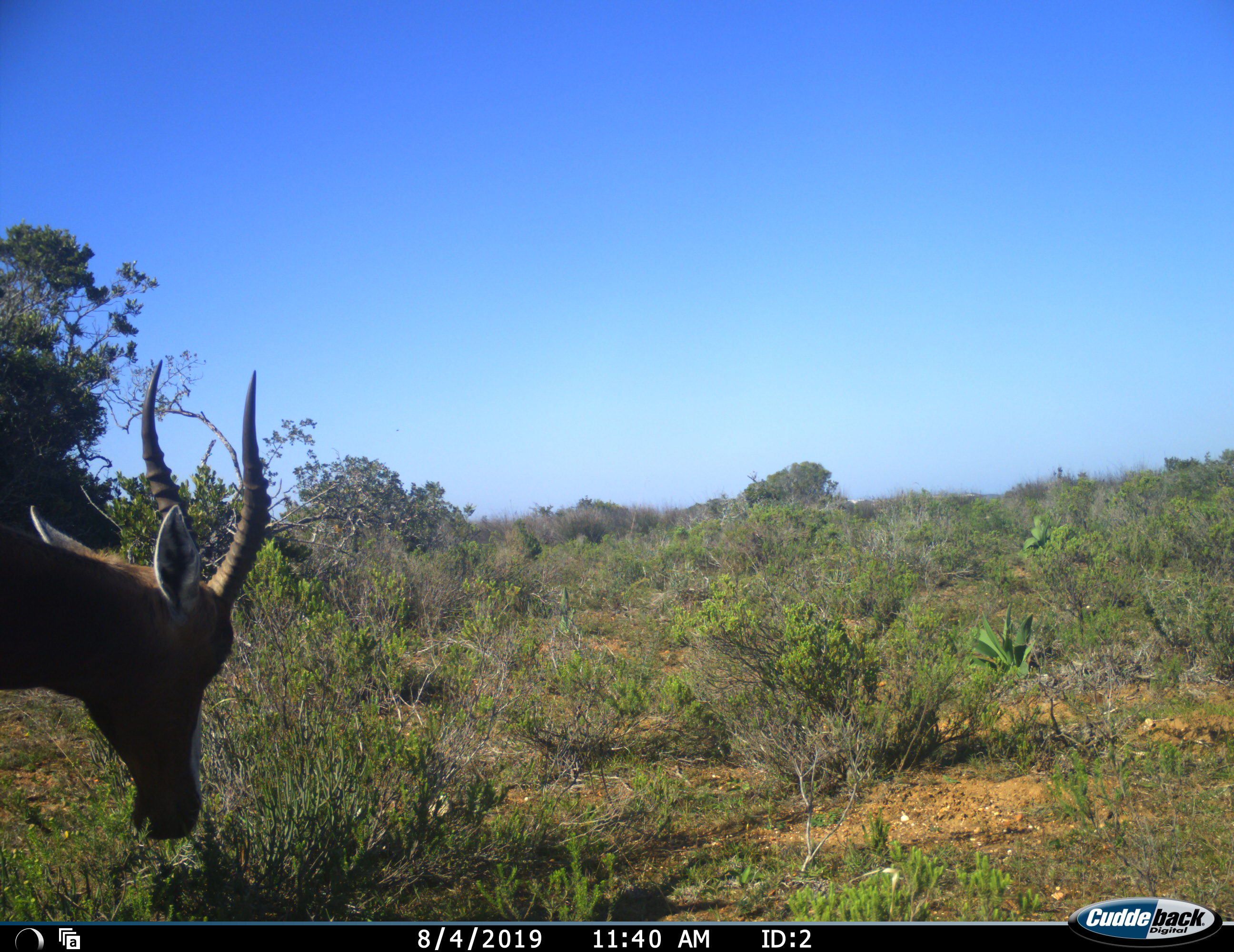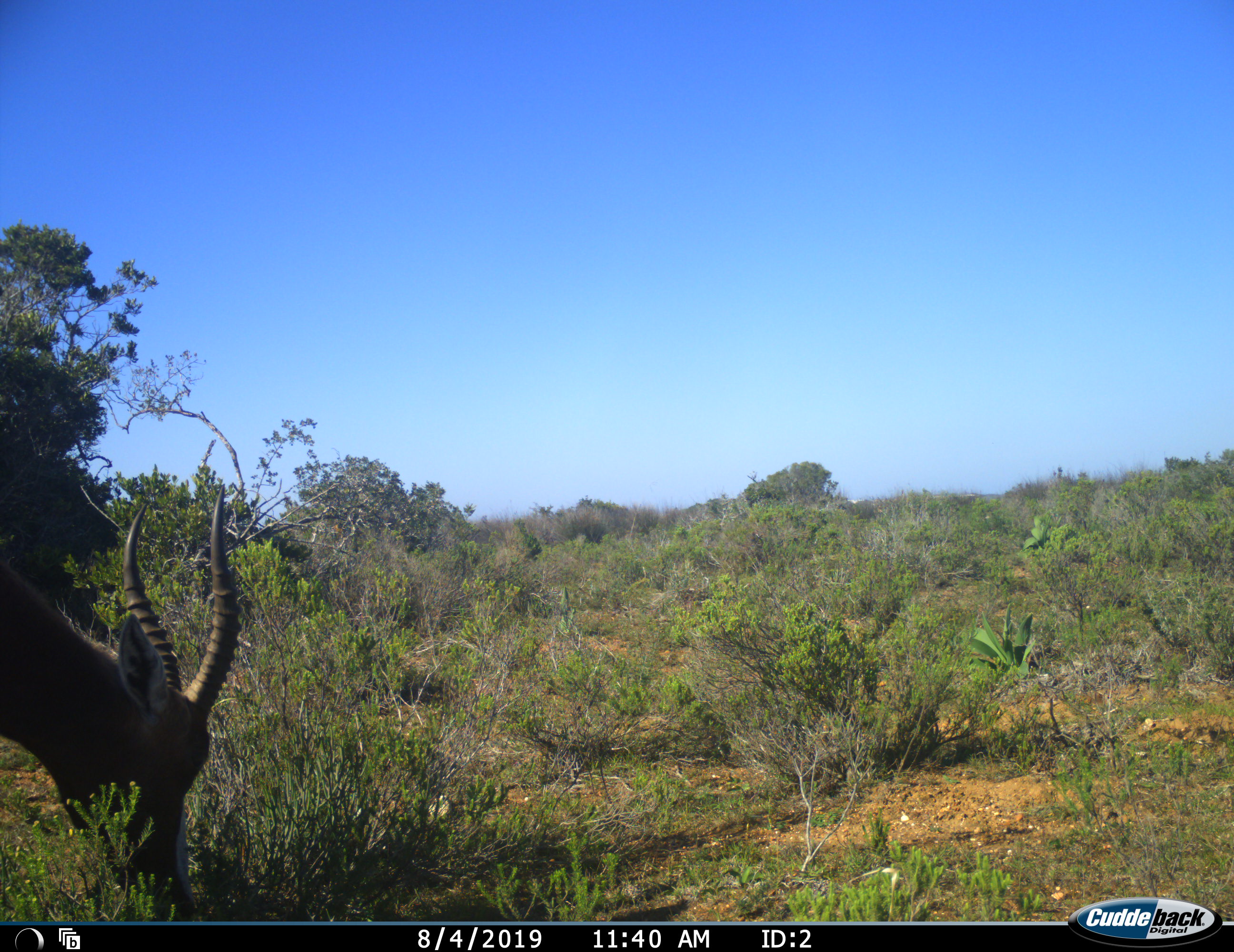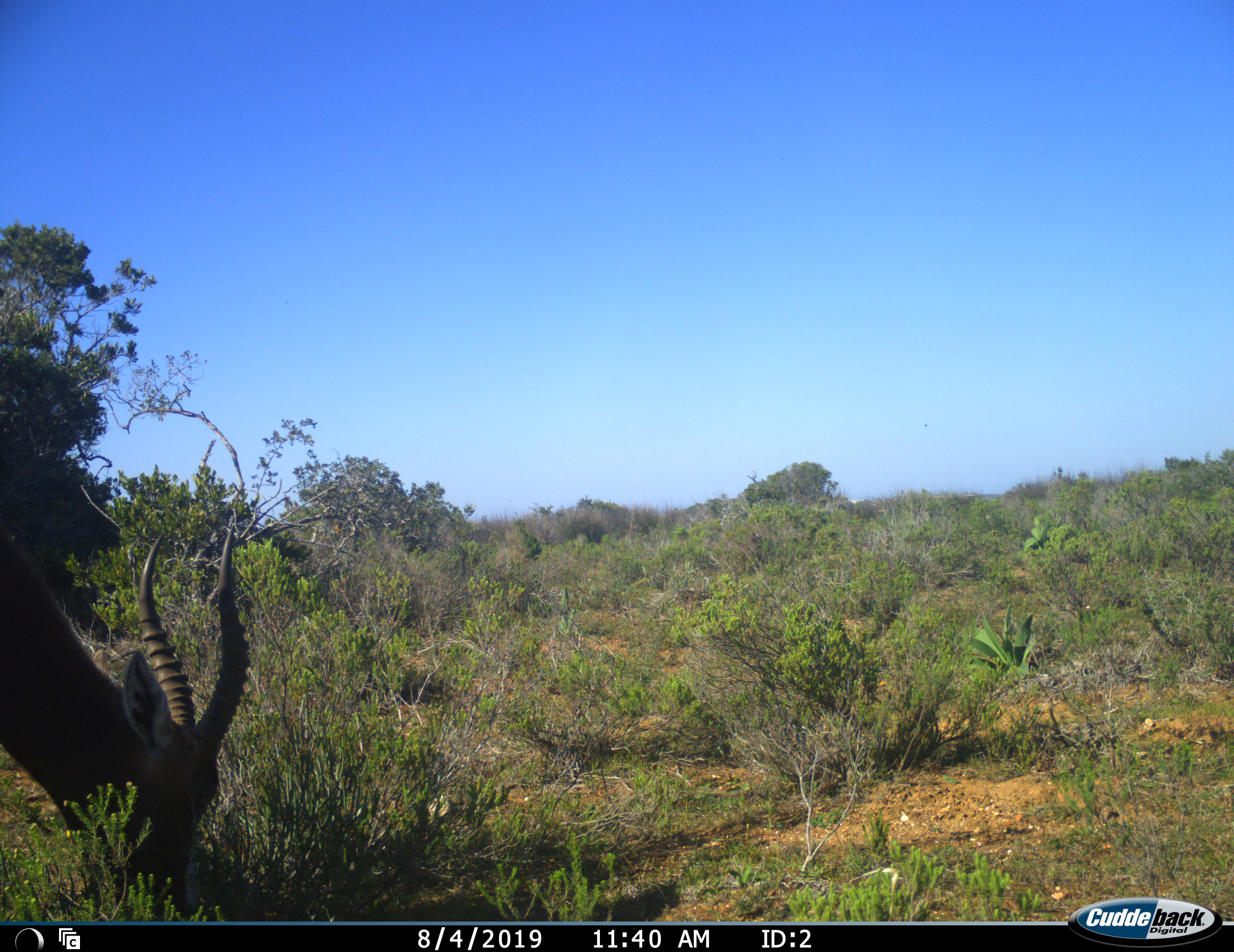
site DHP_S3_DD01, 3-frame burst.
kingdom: Animalia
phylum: Chordata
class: Mammalia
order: Artiodactyla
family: Bovidae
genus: Damaliscus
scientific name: Damaliscus pygargus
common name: bontebok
Bontebok (Damaliscus pygargus), count 1. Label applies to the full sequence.